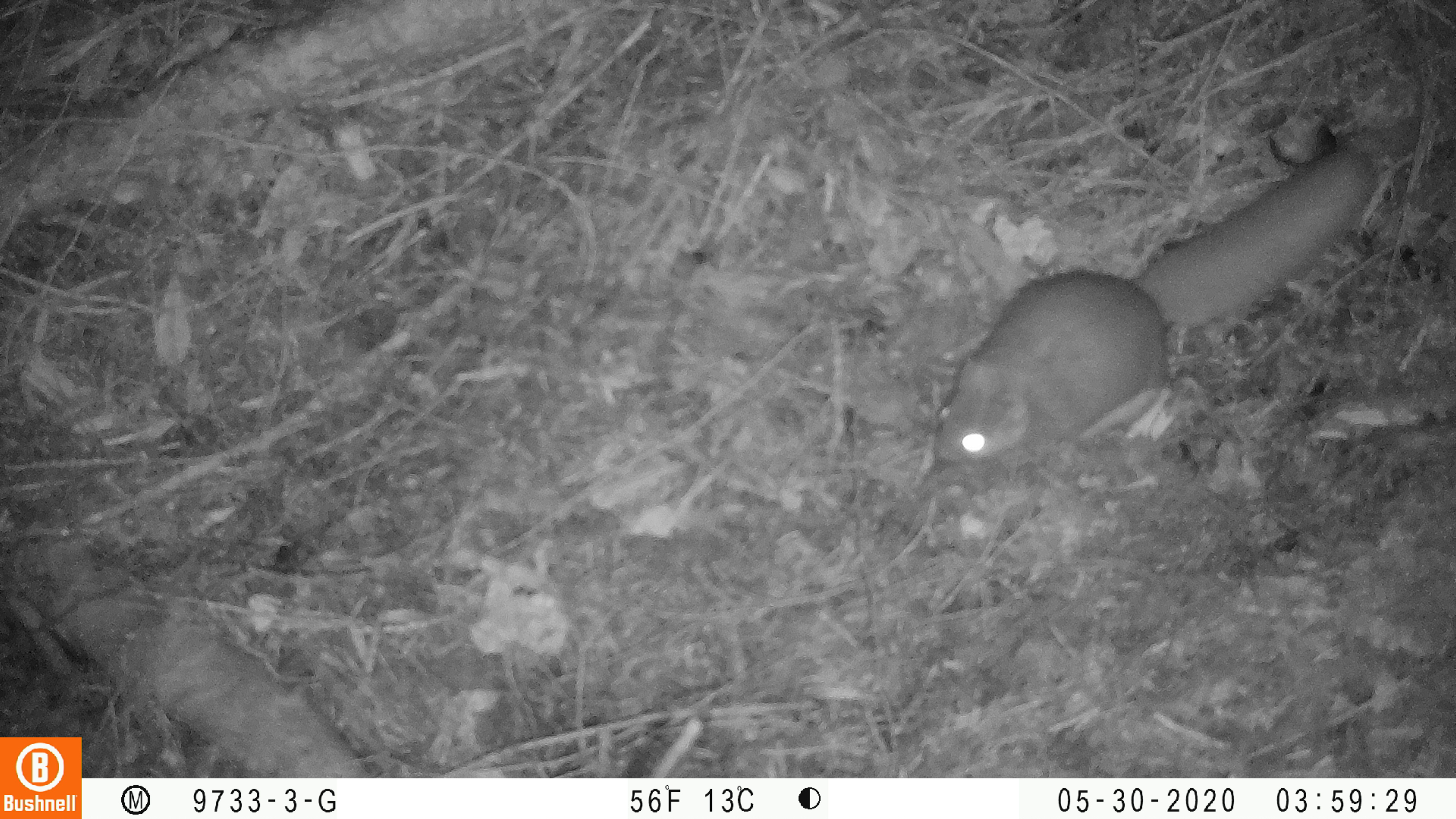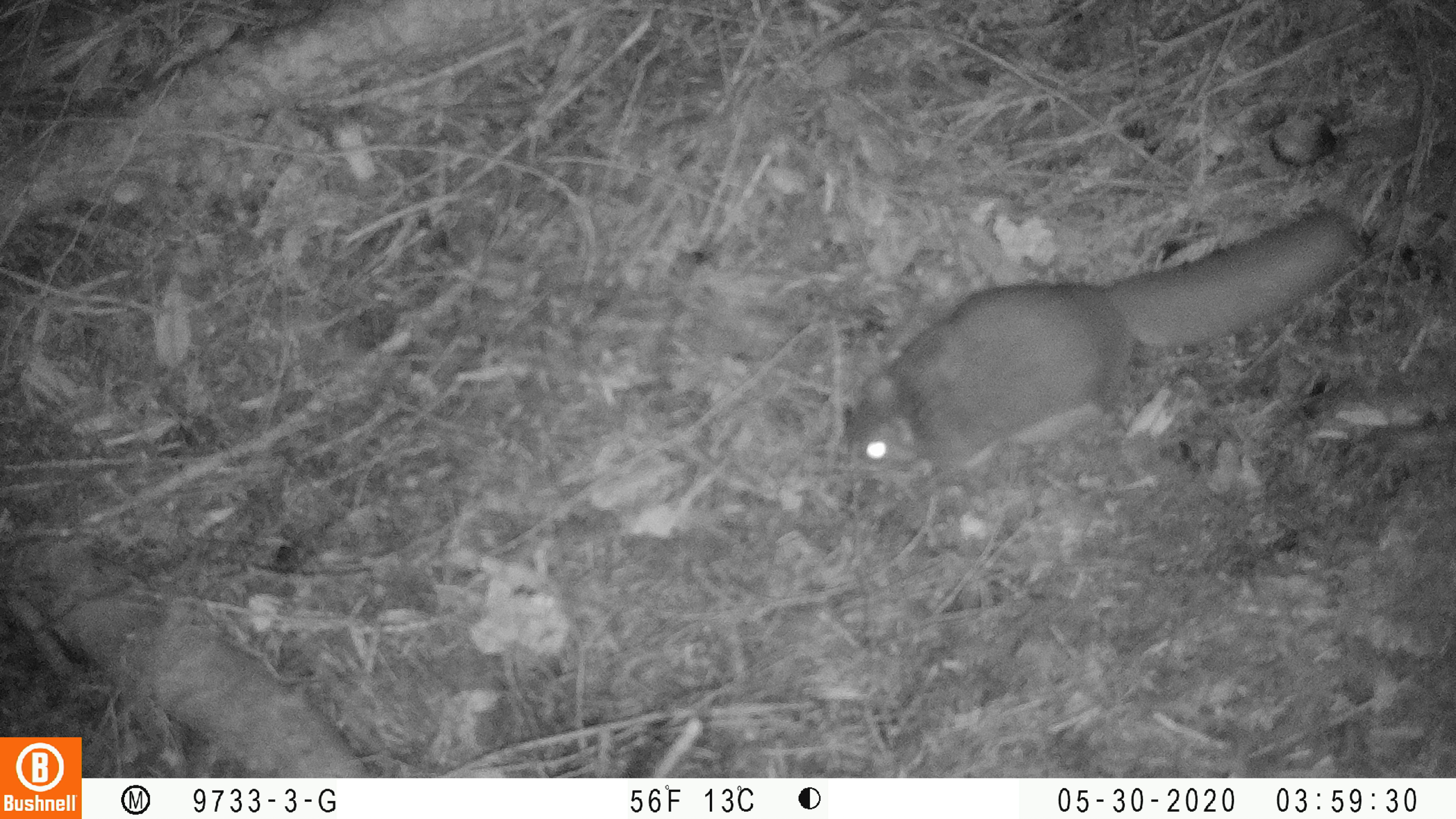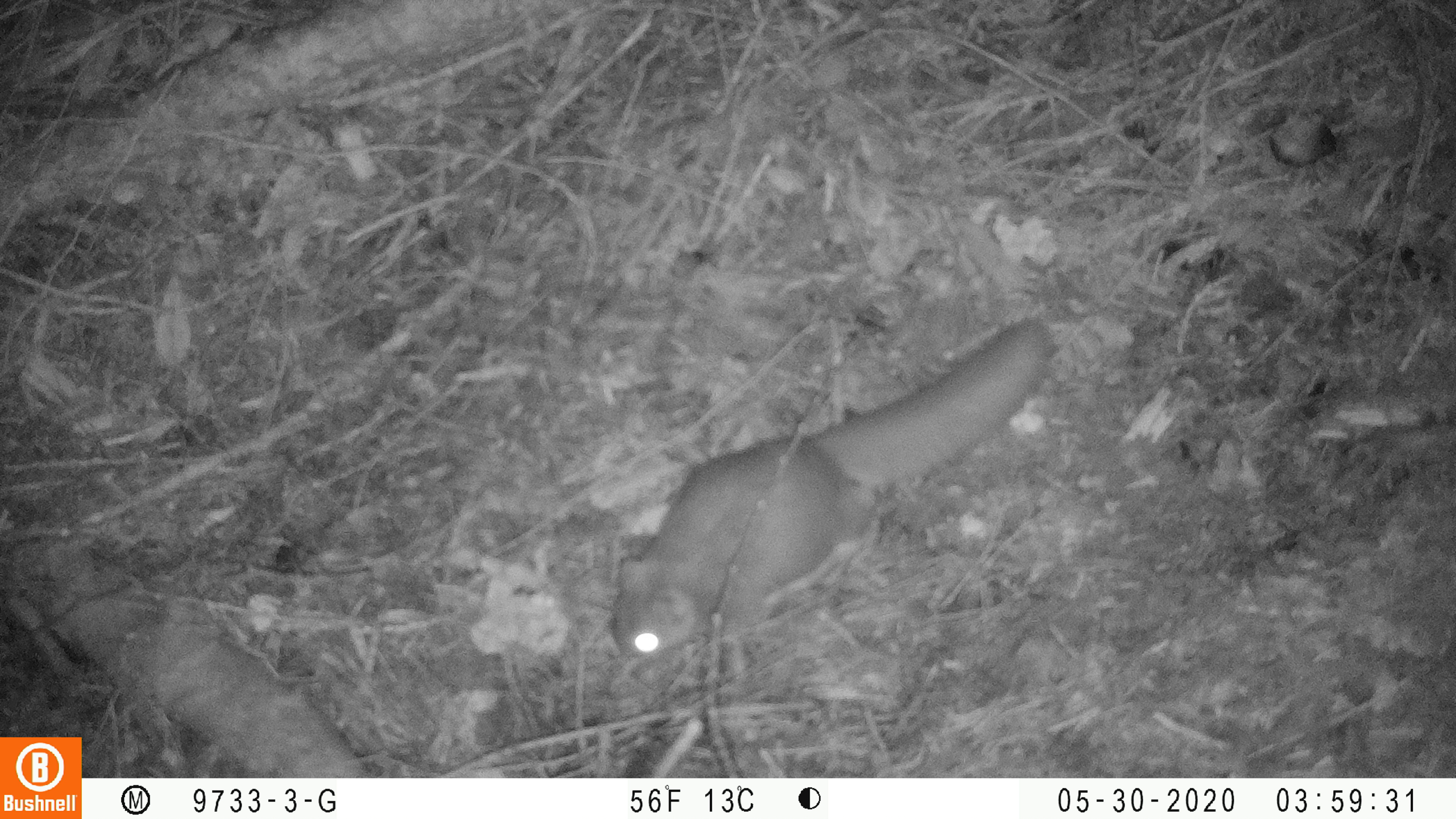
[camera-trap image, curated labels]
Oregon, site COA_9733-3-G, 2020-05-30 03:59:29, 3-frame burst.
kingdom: Animalia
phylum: Chordata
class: Mammalia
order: Rodentia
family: Sciuridae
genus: Glaucomys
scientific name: Glaucomys oregonensis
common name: humboldt's flying squirrel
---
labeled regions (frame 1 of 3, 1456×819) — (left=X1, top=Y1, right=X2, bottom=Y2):
humboldt's flying squirrel: (left=920, top=127, right=1389, bottom=475)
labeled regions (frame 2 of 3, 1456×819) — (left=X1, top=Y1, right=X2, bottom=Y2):
humboldt's flying squirrel: (left=828, top=191, right=1367, bottom=491)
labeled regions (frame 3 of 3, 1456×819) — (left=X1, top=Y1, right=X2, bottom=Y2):
humboldt's flying squirrel: (left=600, top=302, right=1071, bottom=671)